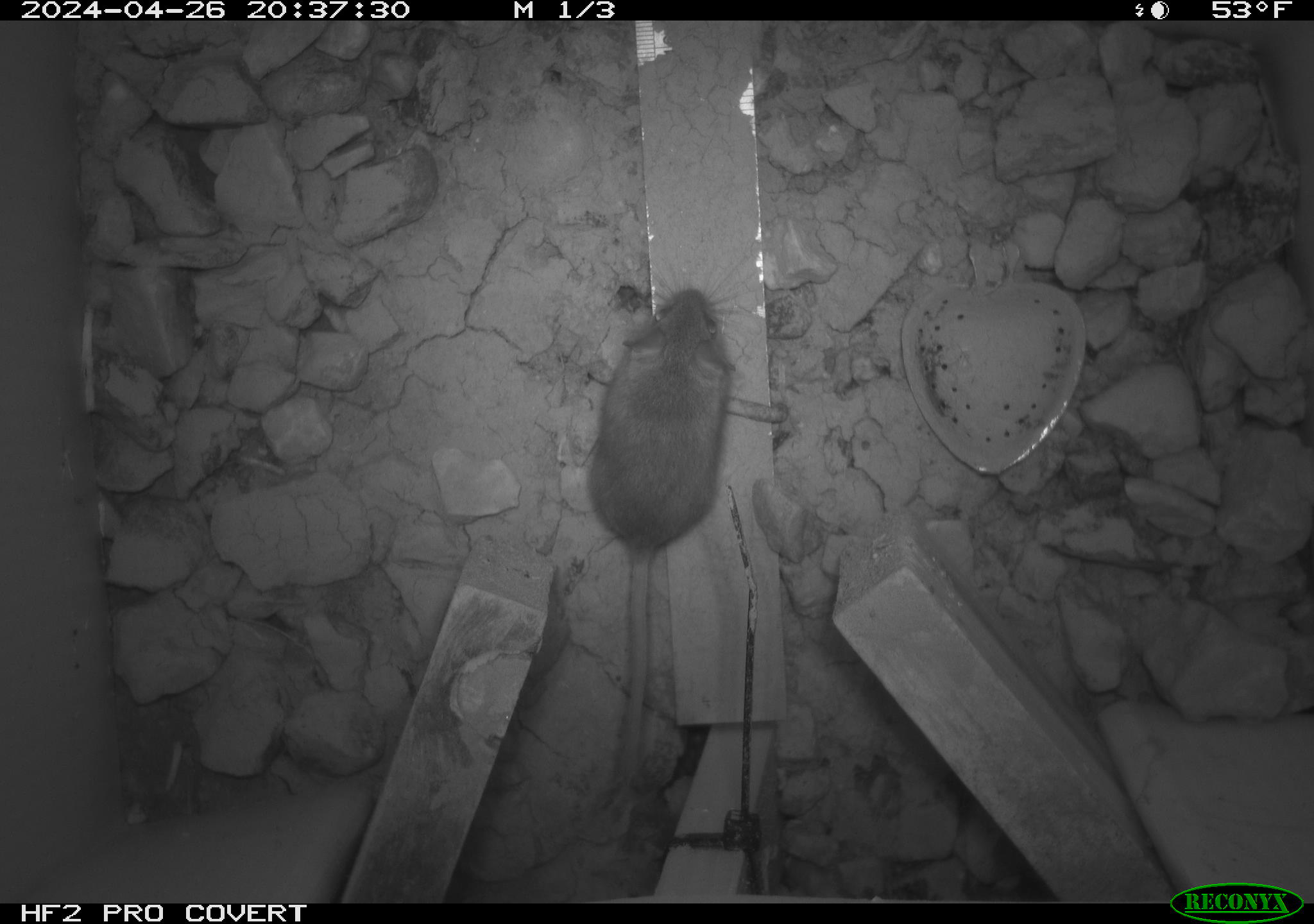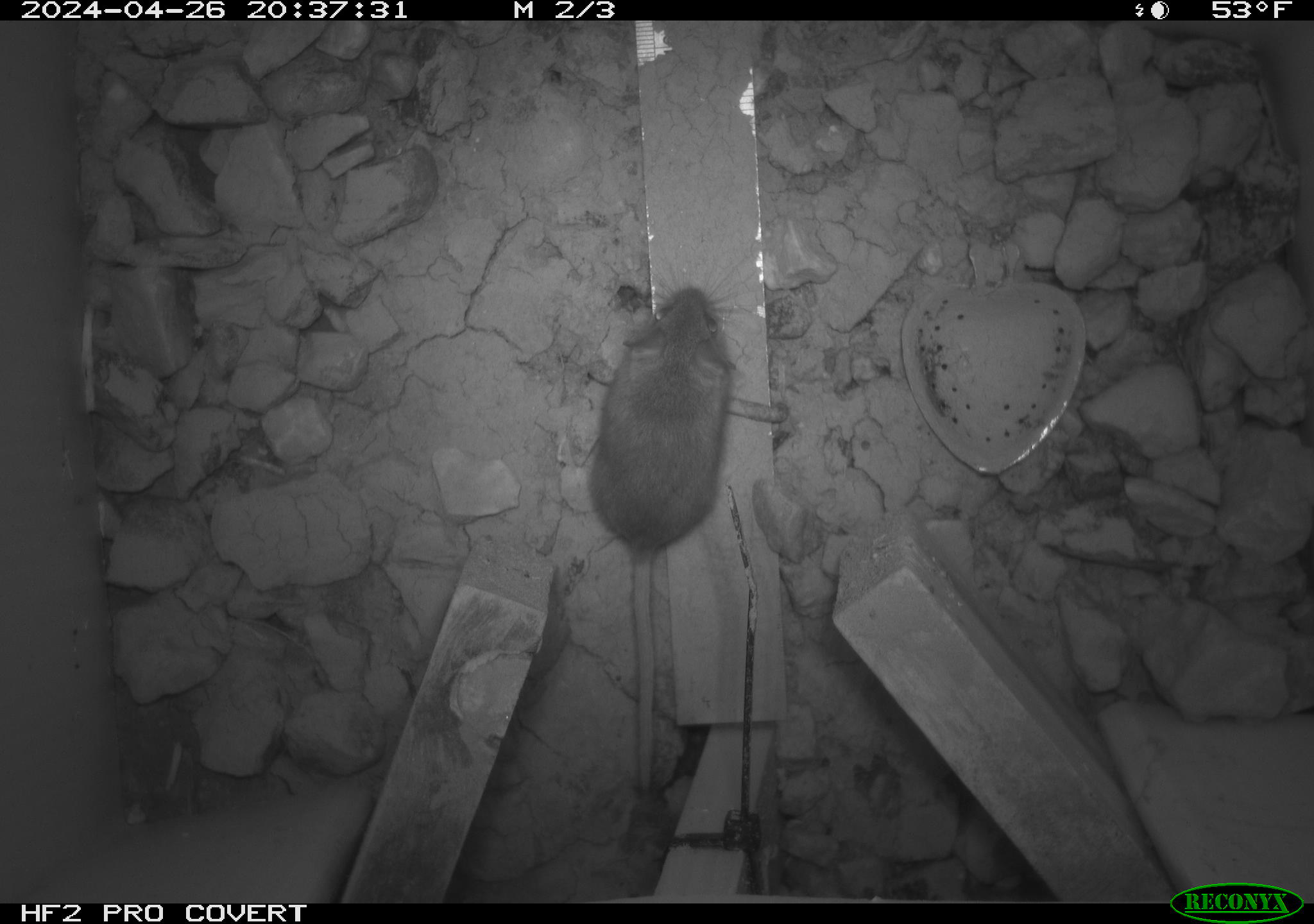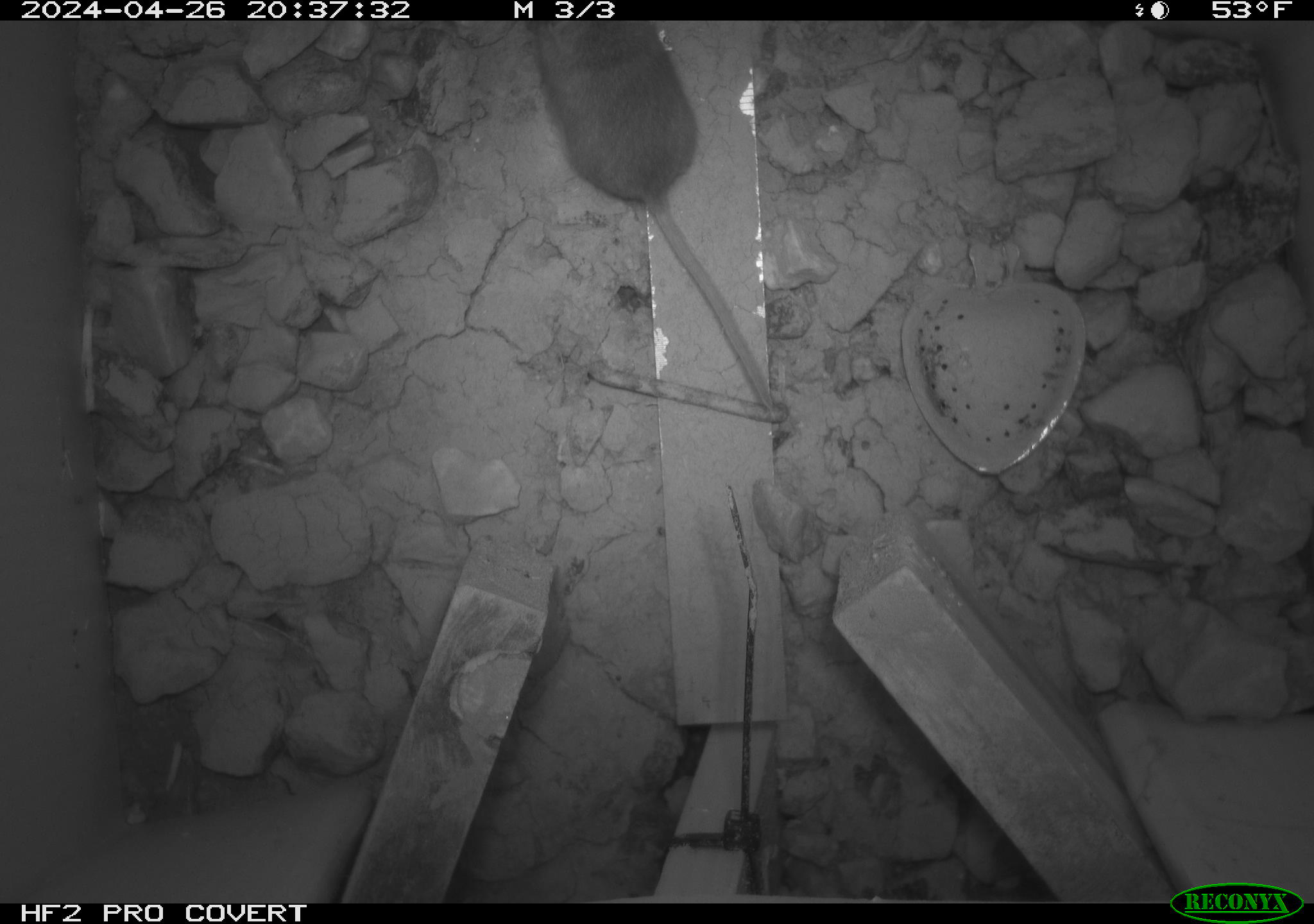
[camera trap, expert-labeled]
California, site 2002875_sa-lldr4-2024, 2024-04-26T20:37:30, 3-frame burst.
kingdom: Animalia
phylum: Chordata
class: Mammalia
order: Rodentia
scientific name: Rodentia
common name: mouse species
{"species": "mouse species (Rodentia)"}